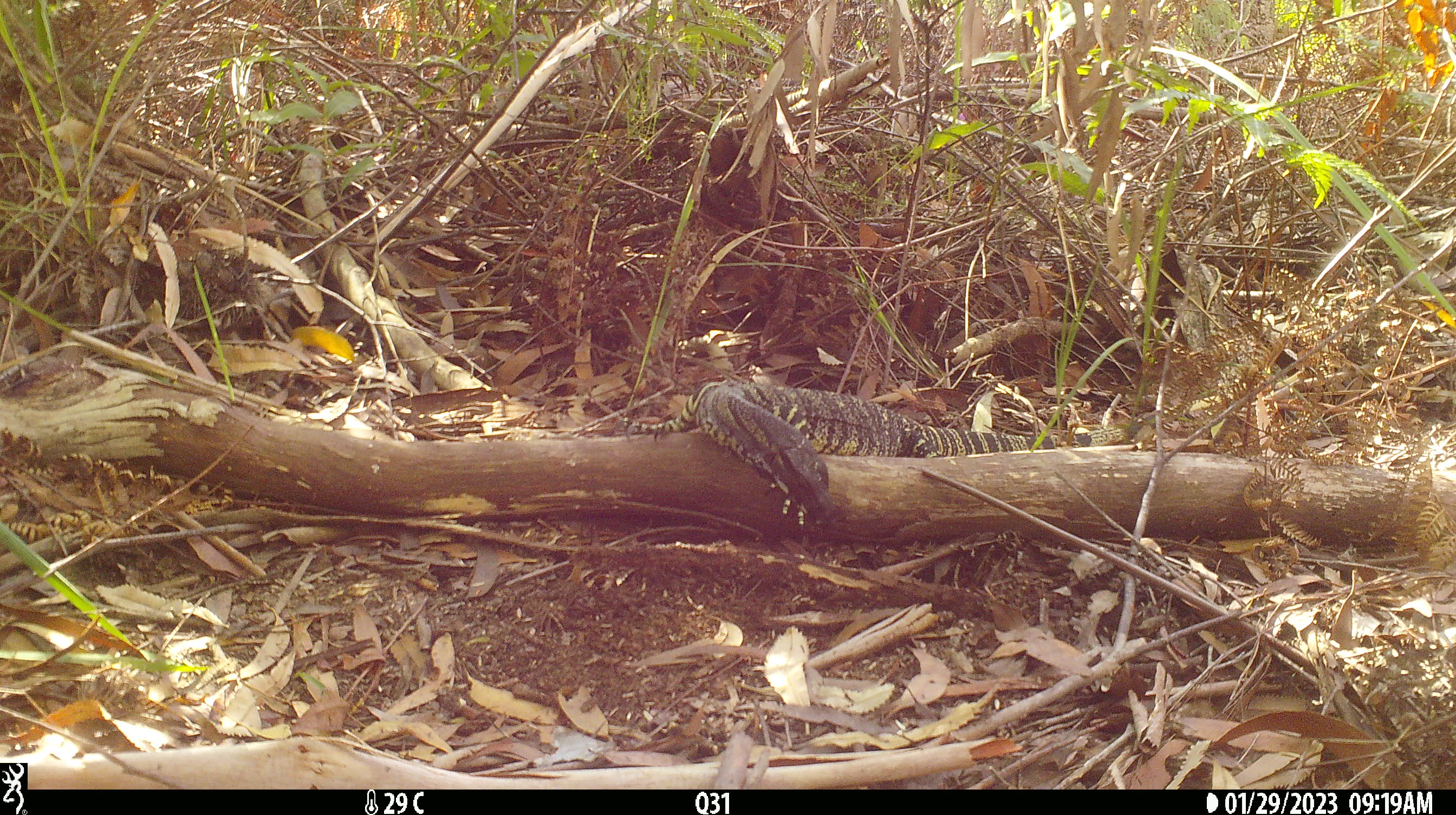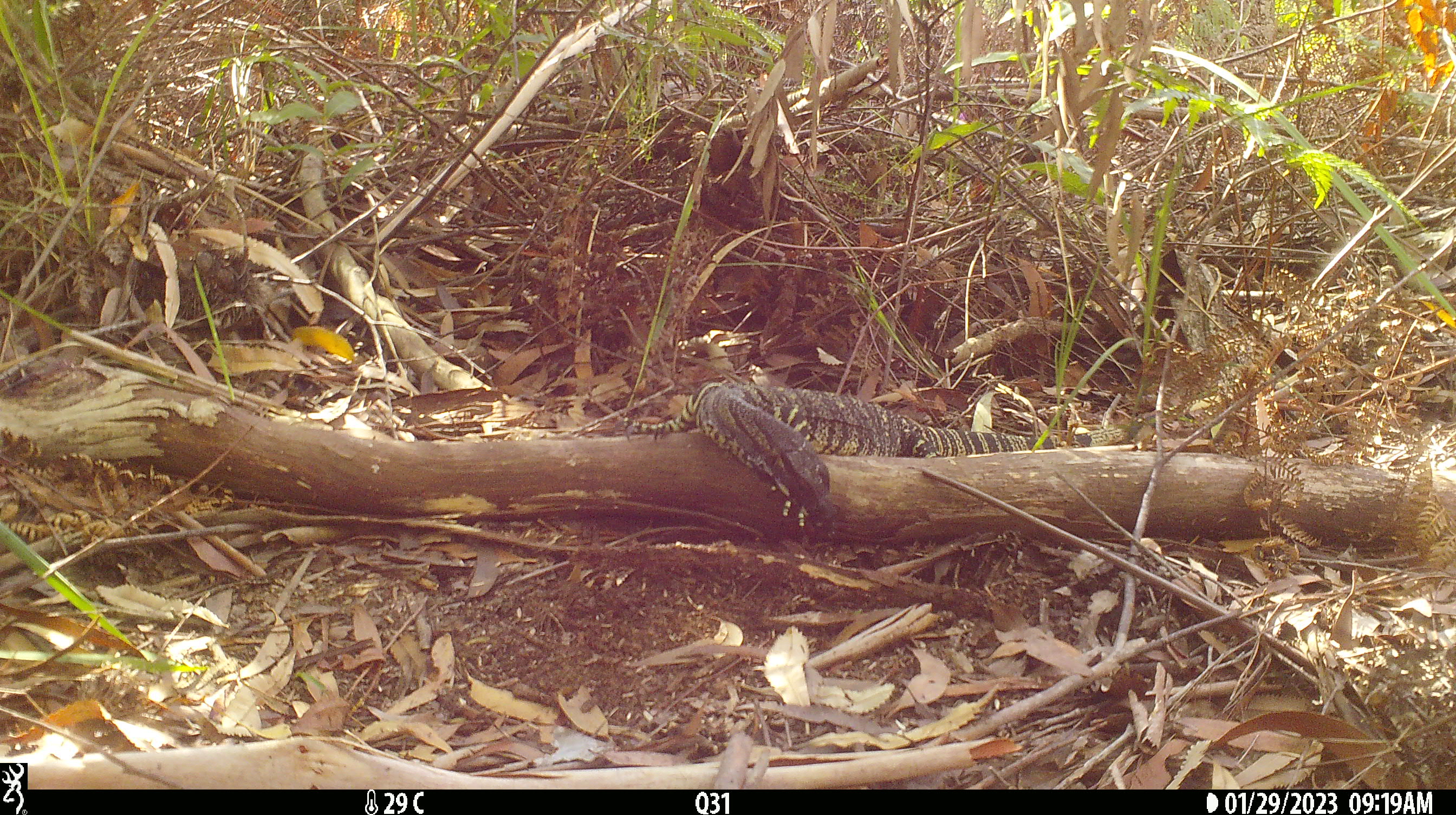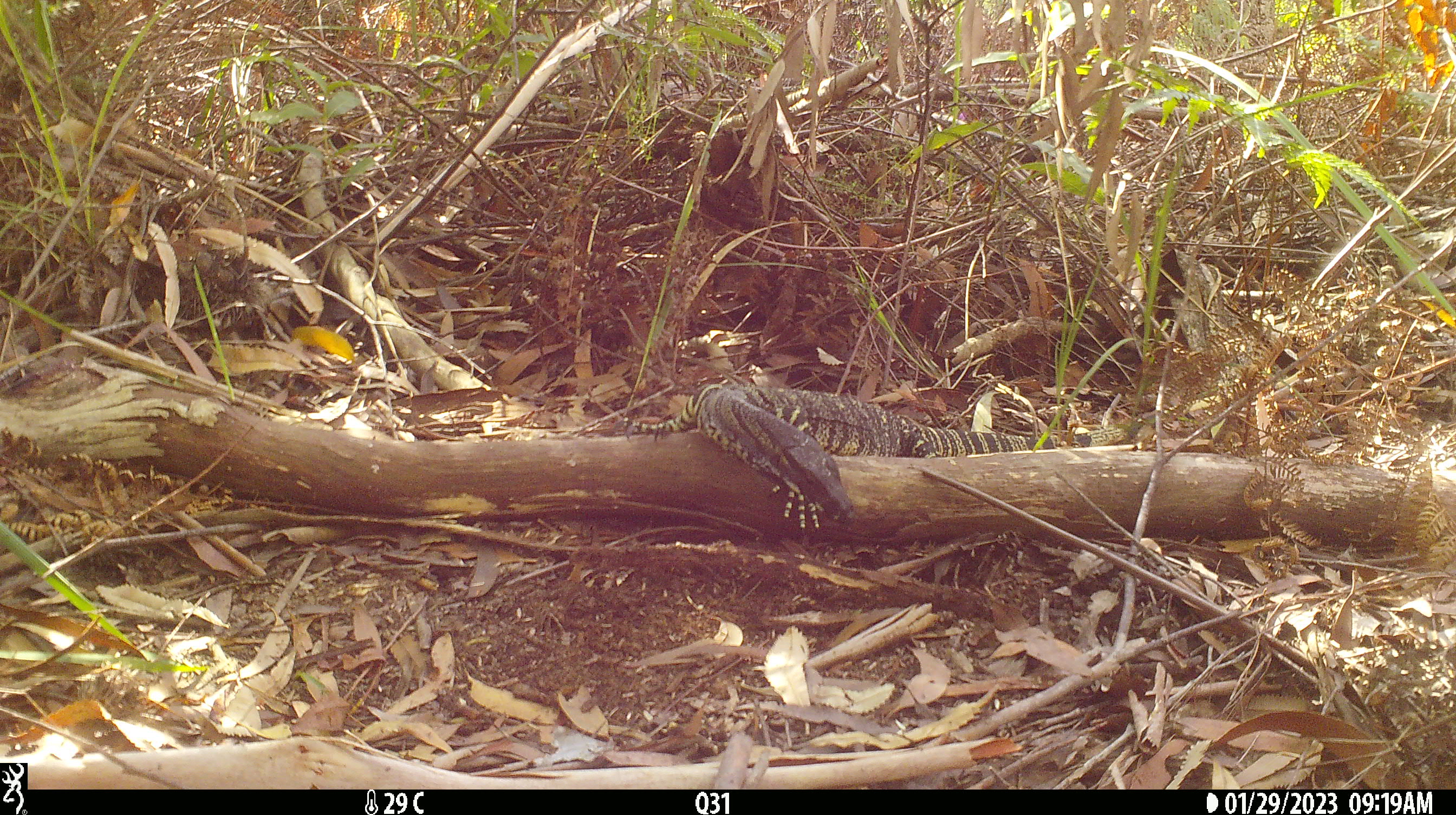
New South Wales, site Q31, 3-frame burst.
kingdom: Animalia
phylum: Chordata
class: Reptilia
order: Squamata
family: Varanidae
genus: Varanus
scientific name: Varanus varius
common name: lace monitor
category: goanna